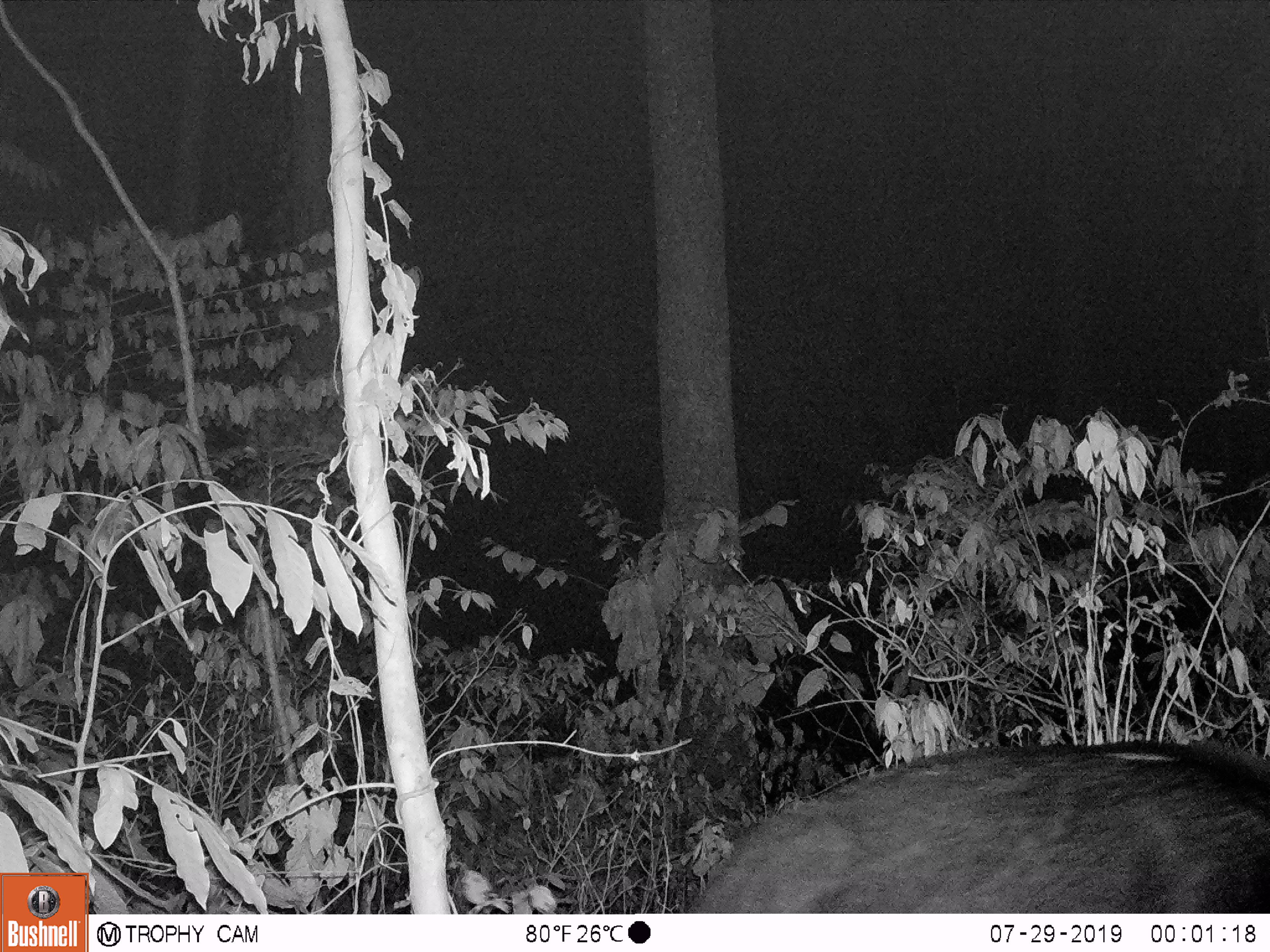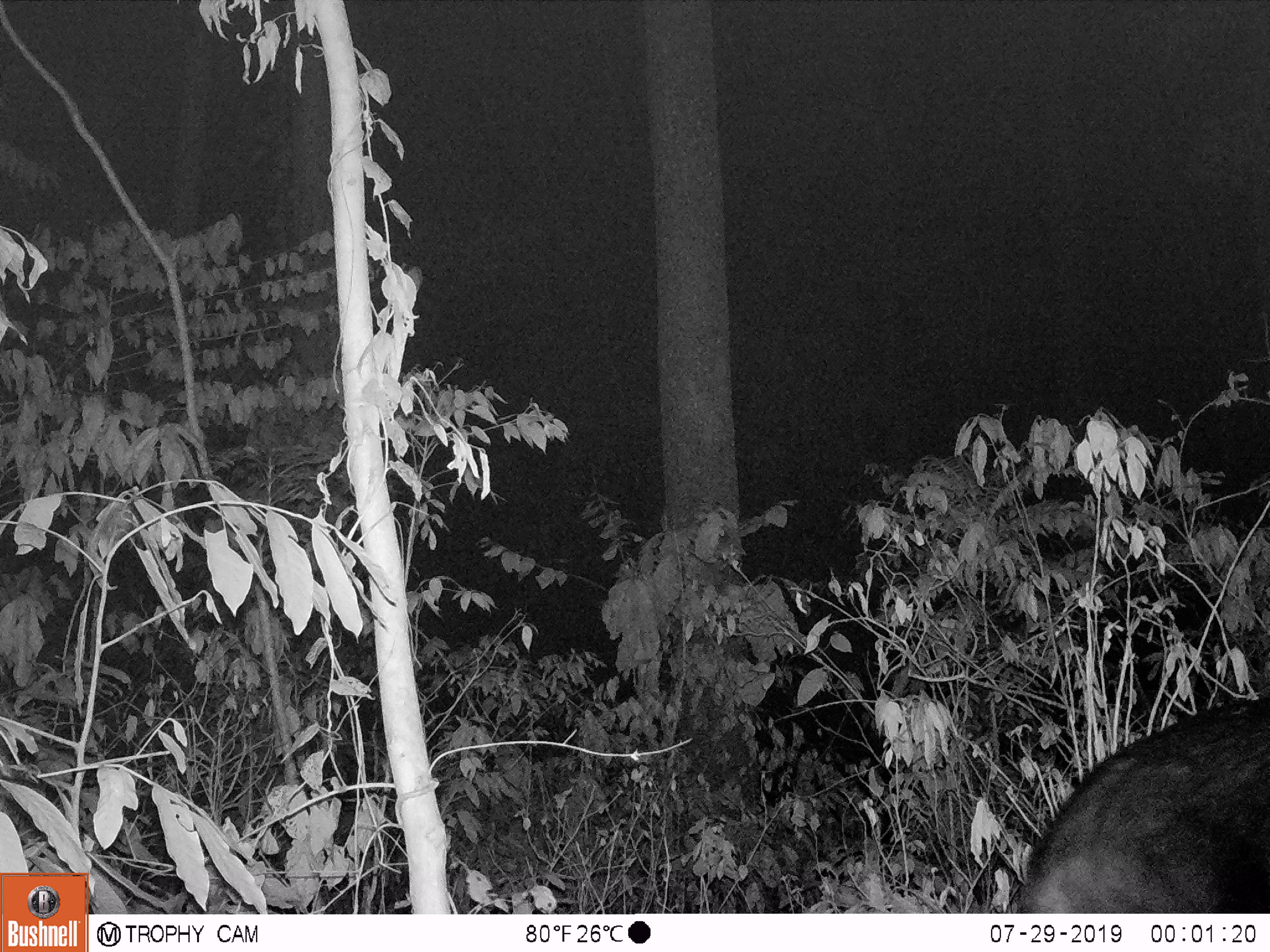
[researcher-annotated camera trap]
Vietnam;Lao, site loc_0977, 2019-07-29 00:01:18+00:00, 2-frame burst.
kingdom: Animalia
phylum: Chordata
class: Mammalia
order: Artiodactyla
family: Bovidae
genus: Capricornis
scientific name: Capricornis sumatraensis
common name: chinese serow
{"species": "chinese serow (Capricornis sumatraensis)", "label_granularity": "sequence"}